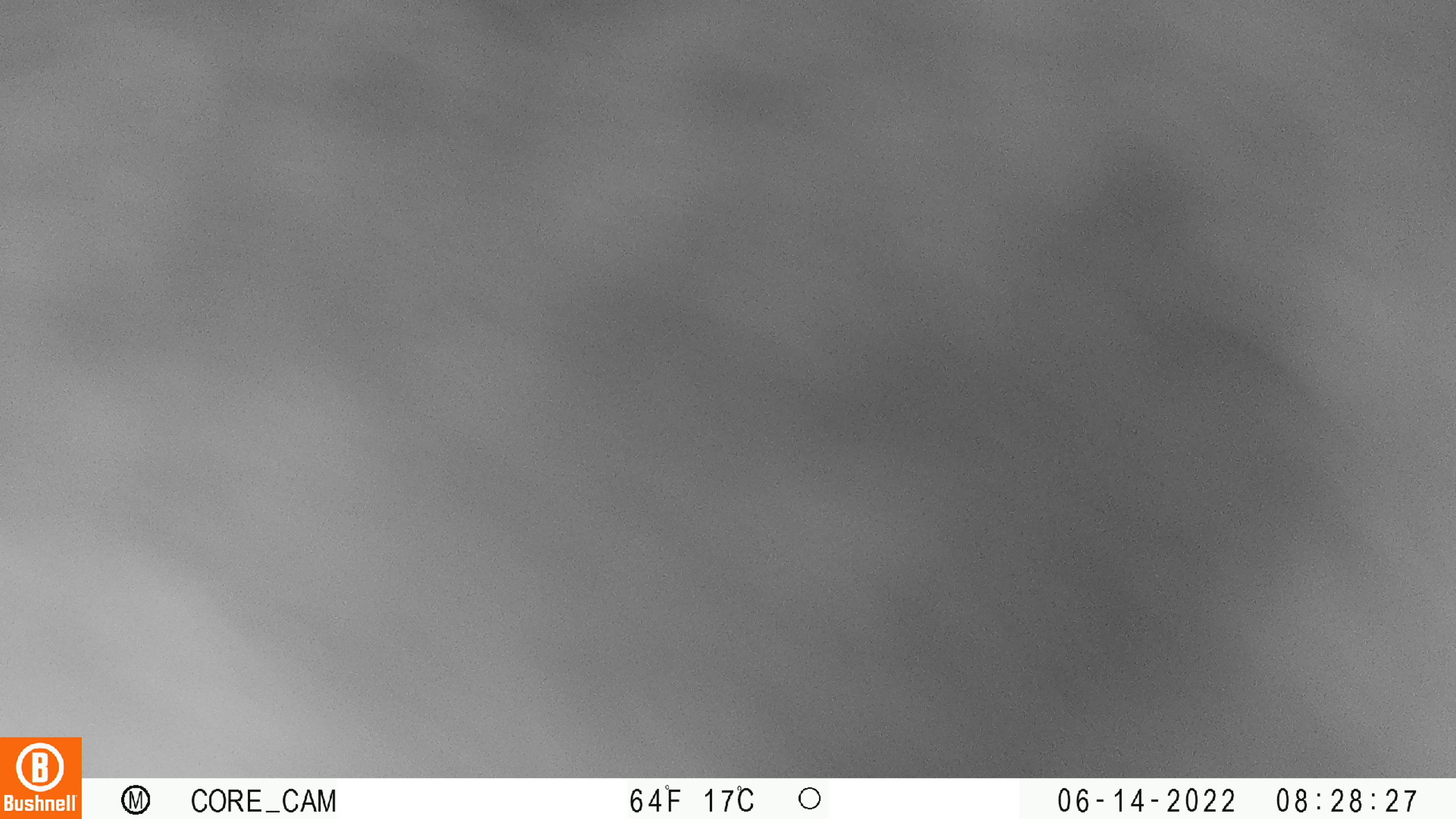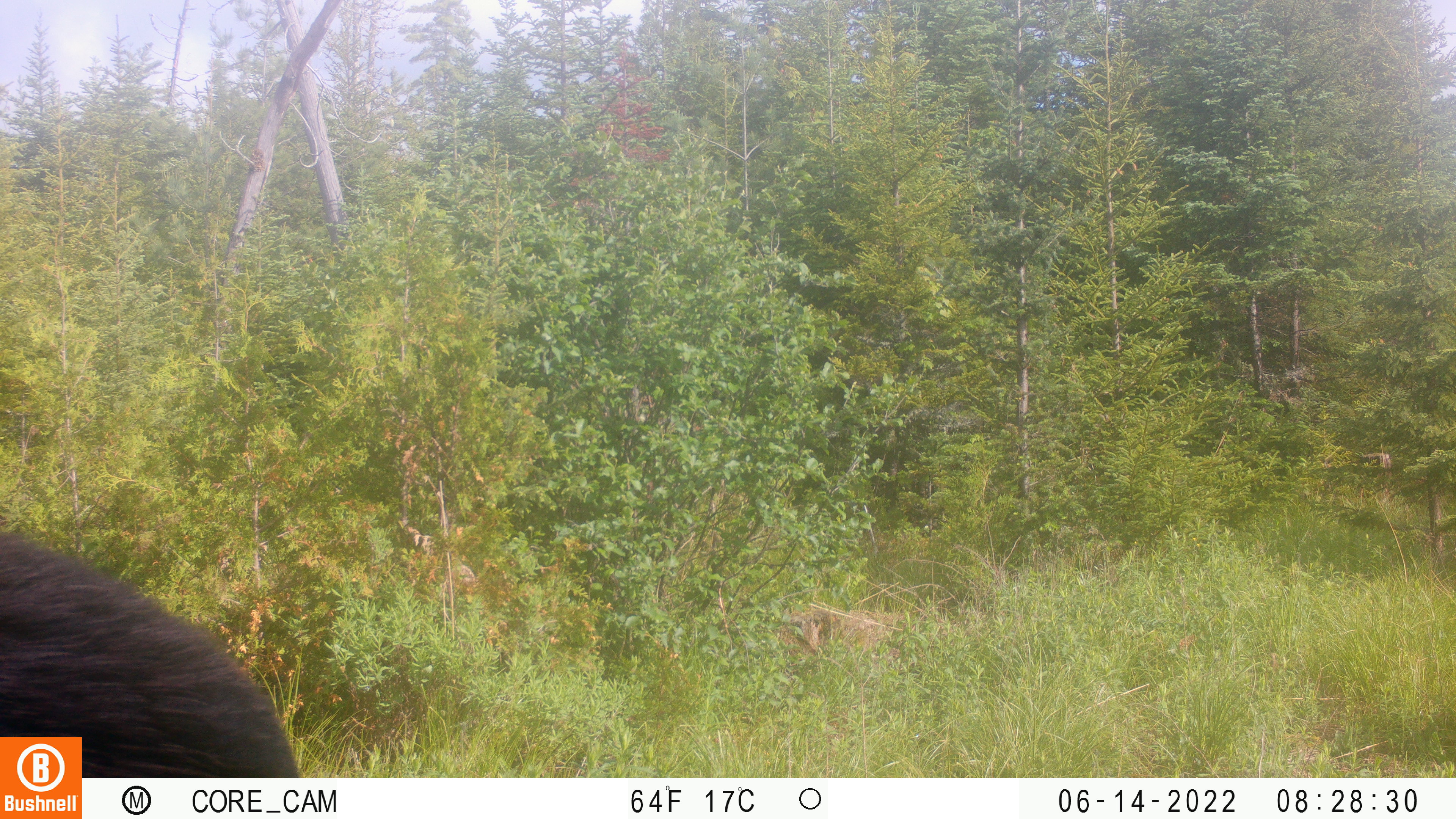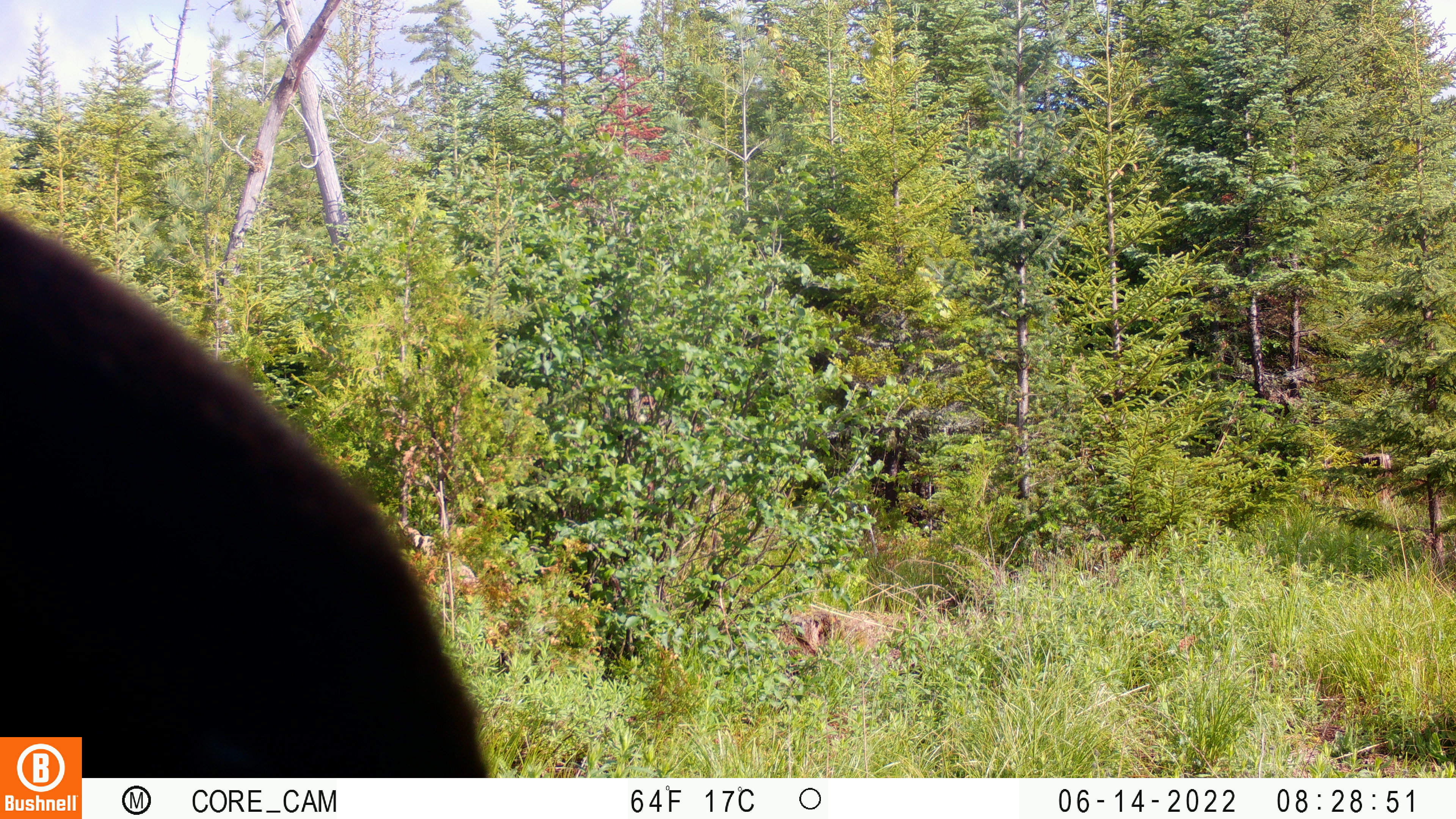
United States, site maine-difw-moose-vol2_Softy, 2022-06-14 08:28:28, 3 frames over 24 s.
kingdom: Animalia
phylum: Chordata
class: Mammalia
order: Artiodactyla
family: Cervidae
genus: Alces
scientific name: Alces alces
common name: moose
Moose (Alces alces).